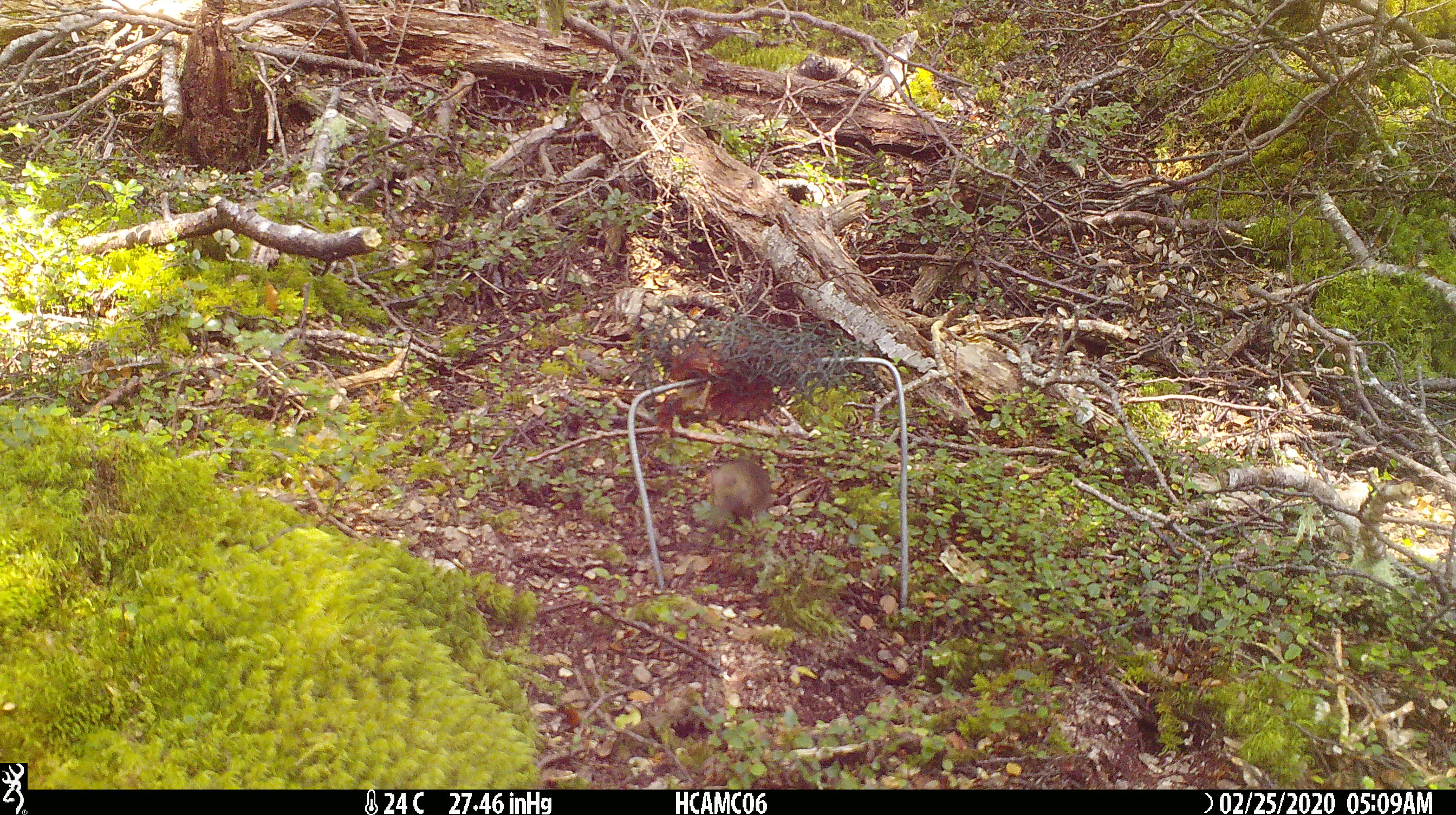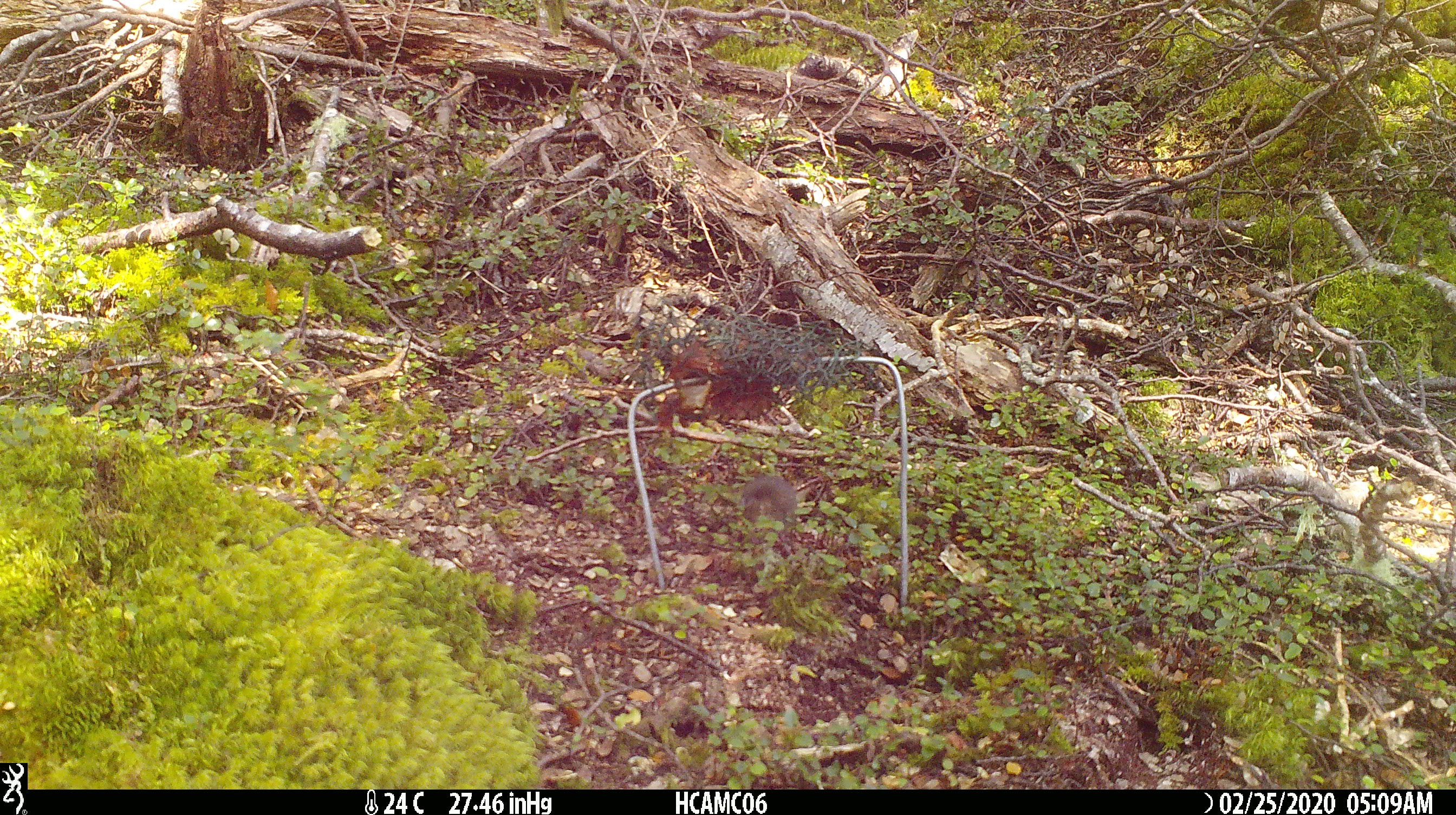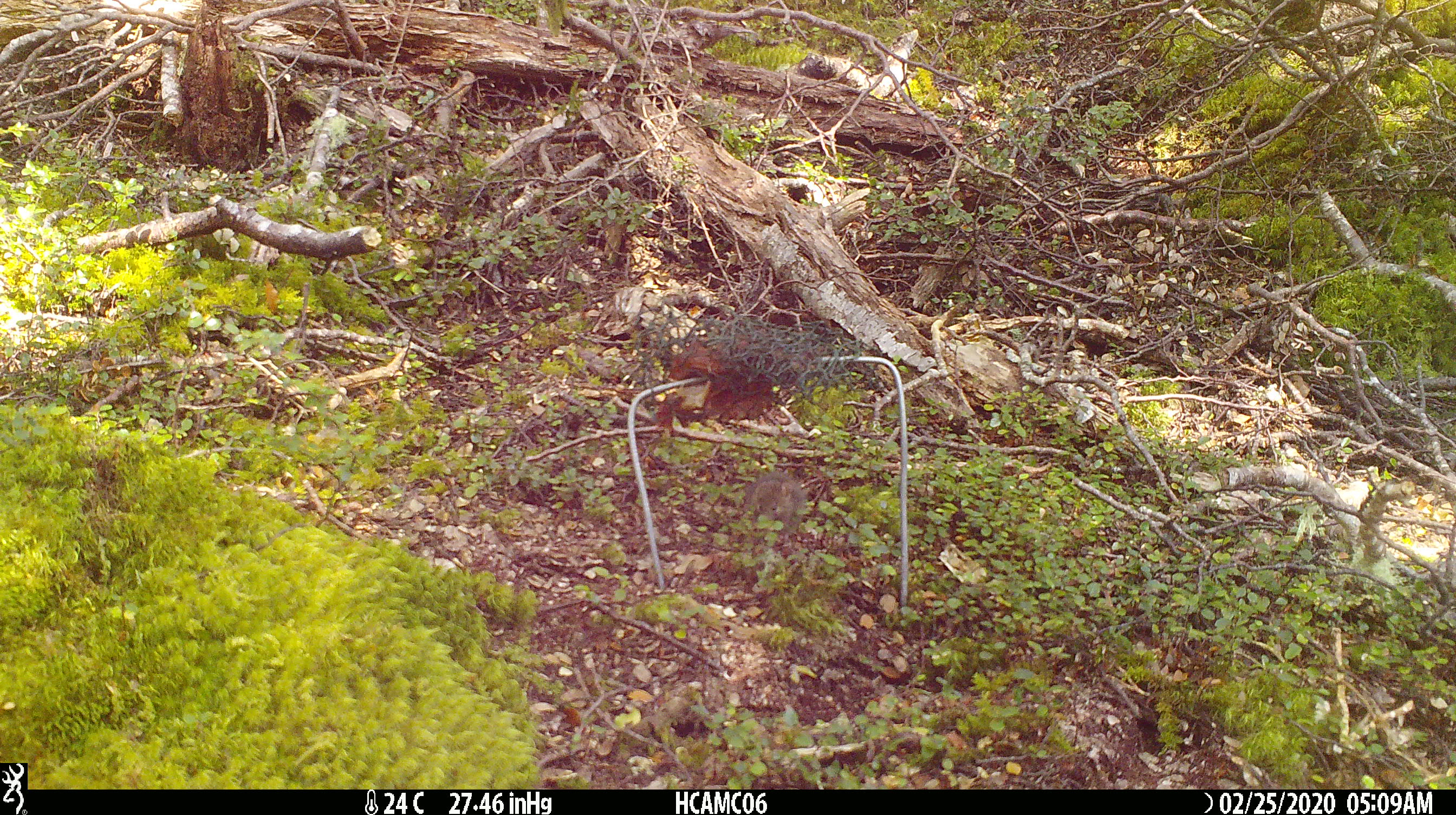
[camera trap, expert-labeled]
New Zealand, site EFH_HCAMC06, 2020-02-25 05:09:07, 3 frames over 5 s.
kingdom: Animalia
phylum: Chordata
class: Mammalia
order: Rodentia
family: Muridae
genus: Mus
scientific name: Mus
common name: mouse